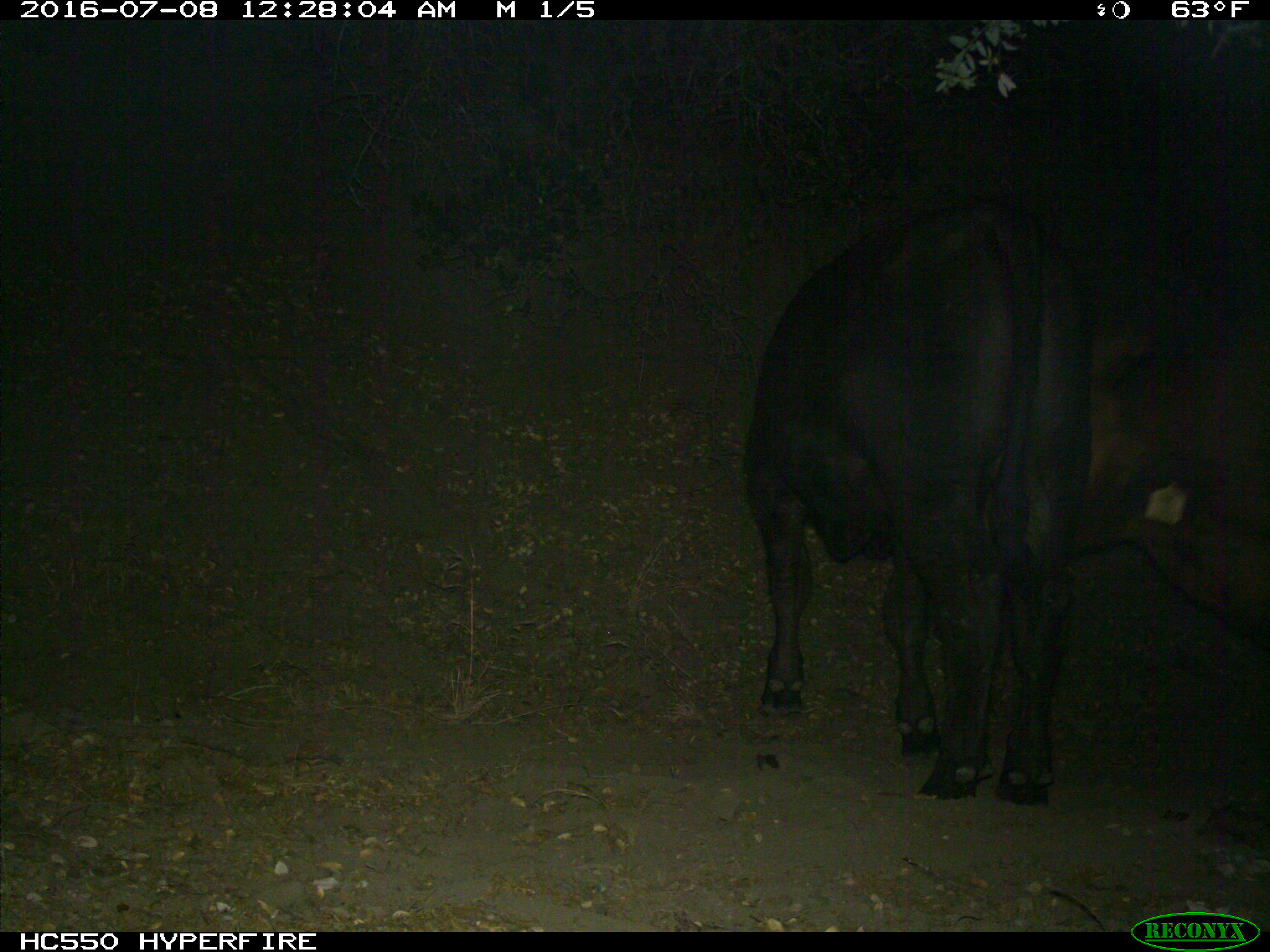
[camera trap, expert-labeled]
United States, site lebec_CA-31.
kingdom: Animalia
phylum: Chordata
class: Mammalia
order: Artiodactyla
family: Bovidae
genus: Bos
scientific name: Bos taurus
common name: domestic cow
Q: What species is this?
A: Bos taurus (domestic cow).